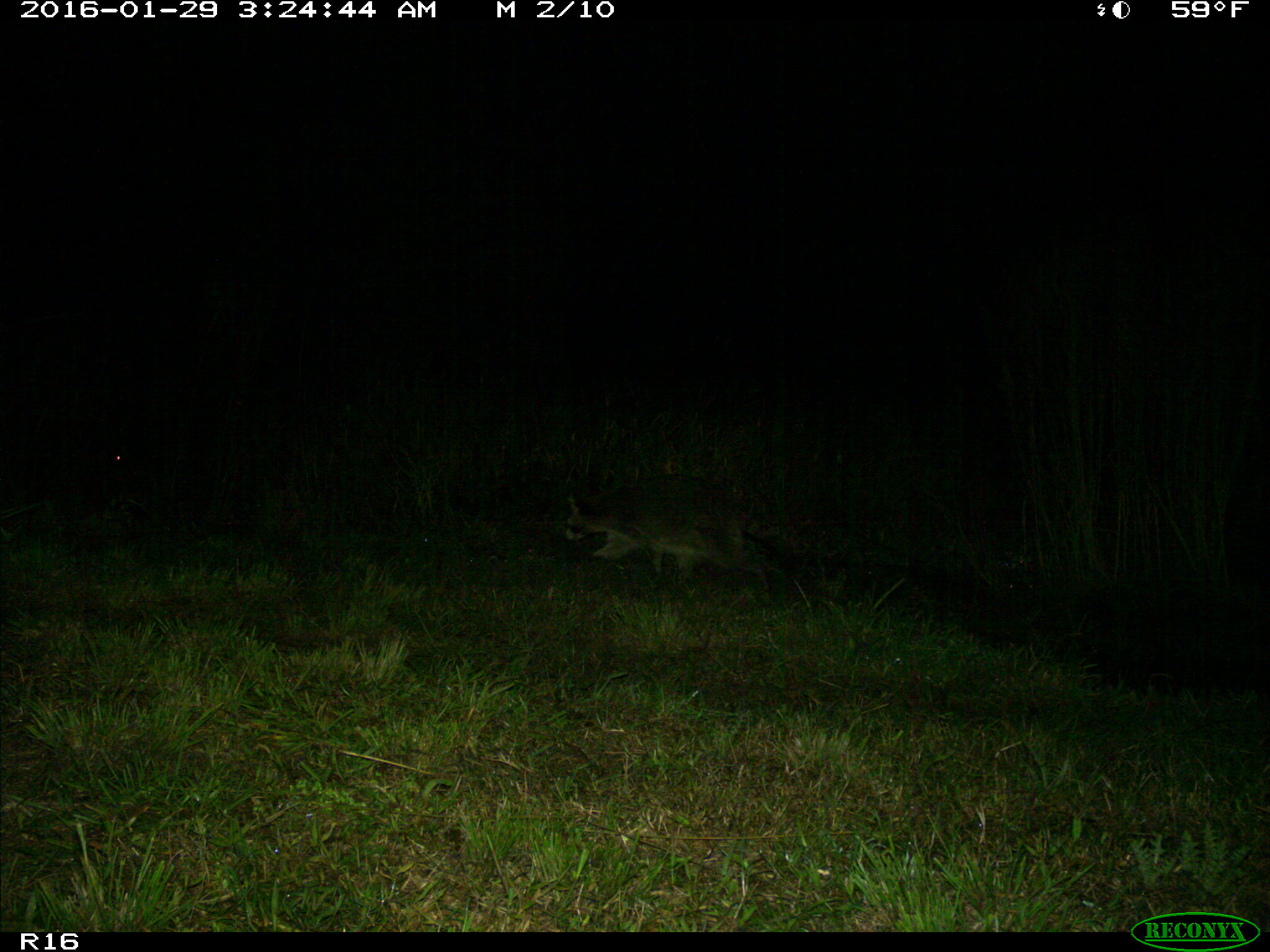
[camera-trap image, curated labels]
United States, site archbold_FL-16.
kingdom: Animalia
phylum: Chordata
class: Mammalia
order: Carnivora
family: Procyonidae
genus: Procyon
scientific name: Procyon lotor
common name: common raccoon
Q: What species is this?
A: Procyon lotor (common raccoon).